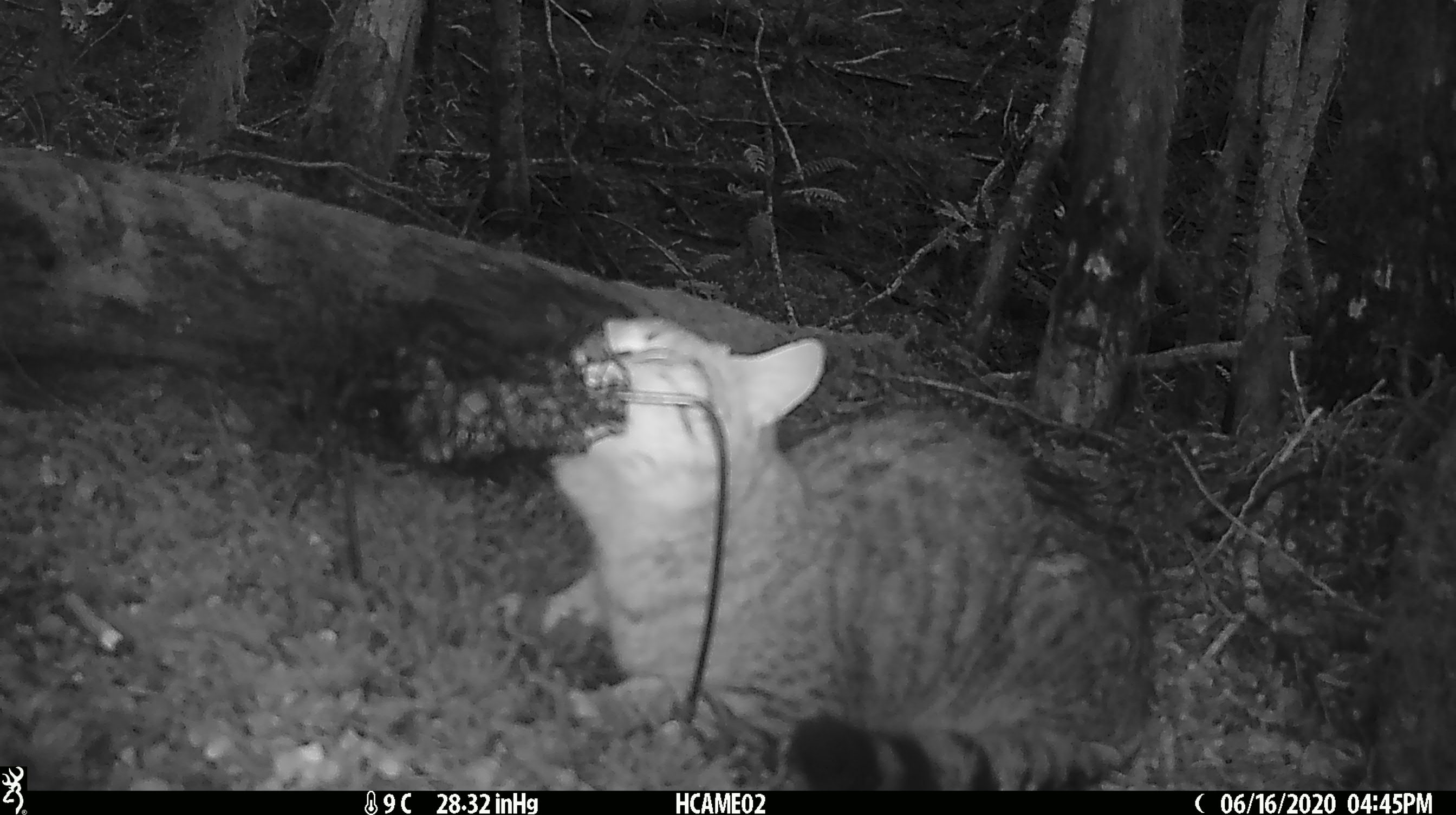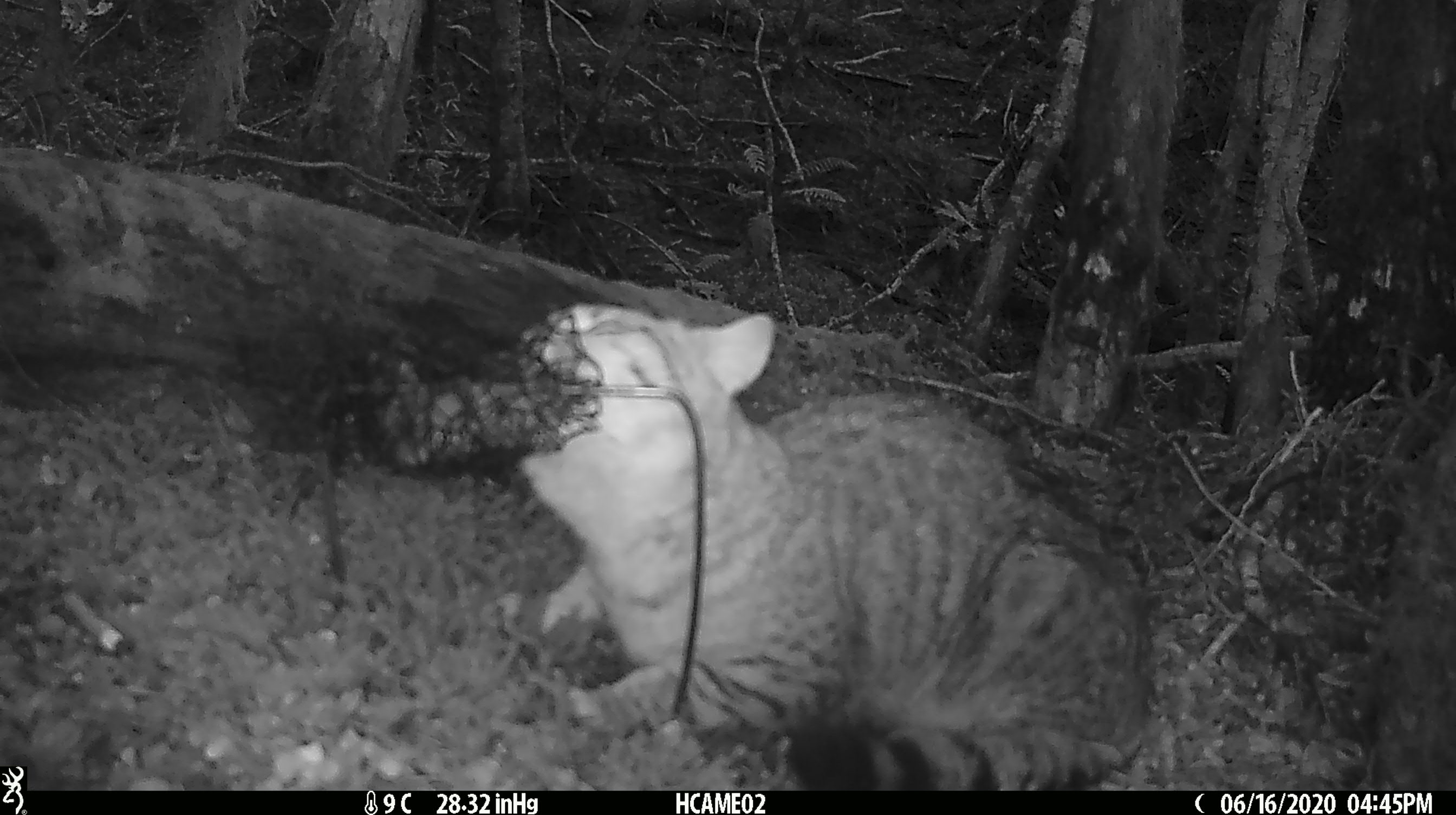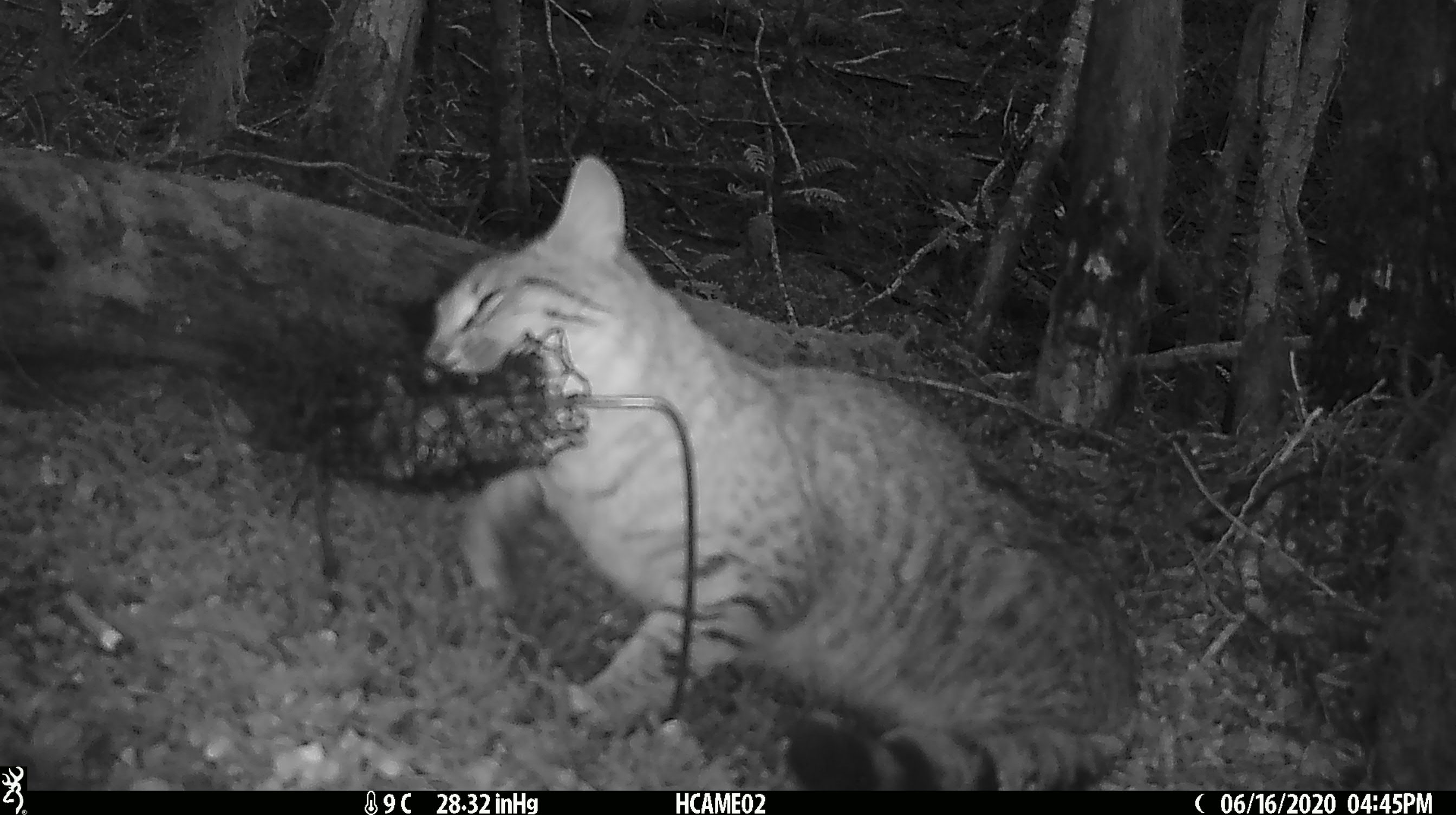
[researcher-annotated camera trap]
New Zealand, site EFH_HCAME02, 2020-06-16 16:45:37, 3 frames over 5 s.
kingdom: Animalia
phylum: Chordata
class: Mammalia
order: Carnivora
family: Felidae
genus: Felis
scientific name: Felis catus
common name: domestic cat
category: cat